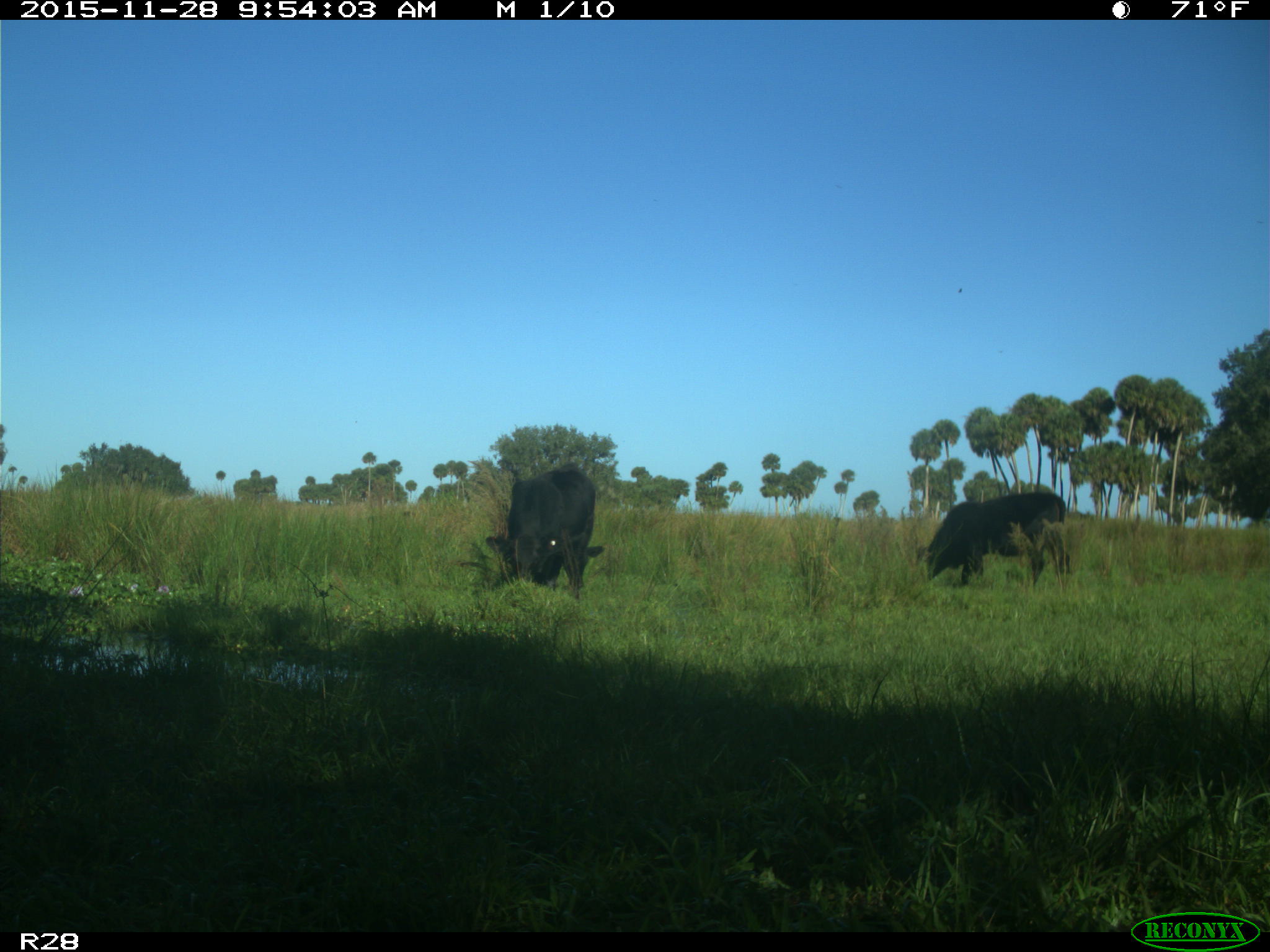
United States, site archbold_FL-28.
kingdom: Animalia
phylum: Chordata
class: Mammalia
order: Artiodactyla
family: Bovidae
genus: Bos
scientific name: Bos taurus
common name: domestic cow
Bos taurus (domestic cow).